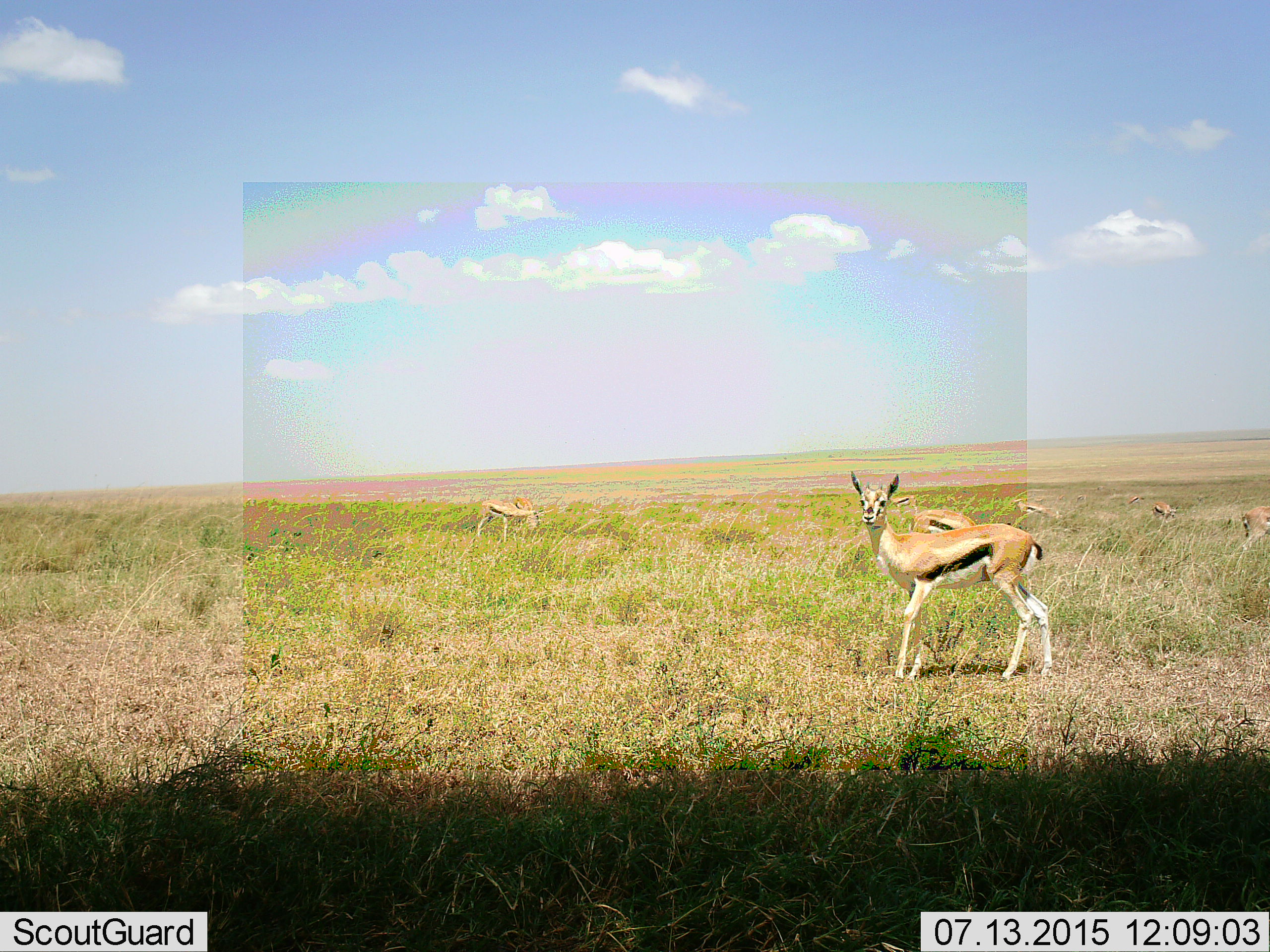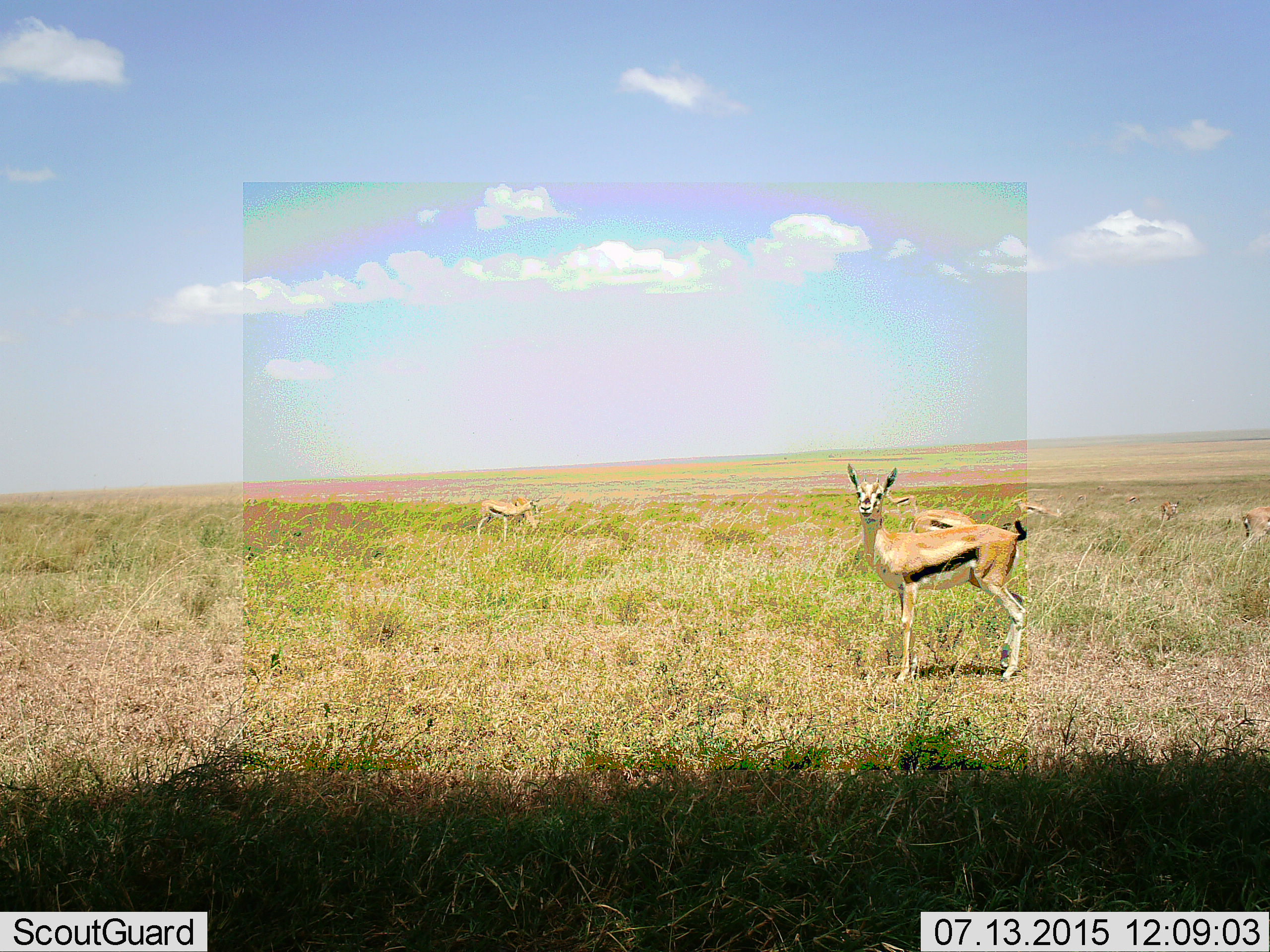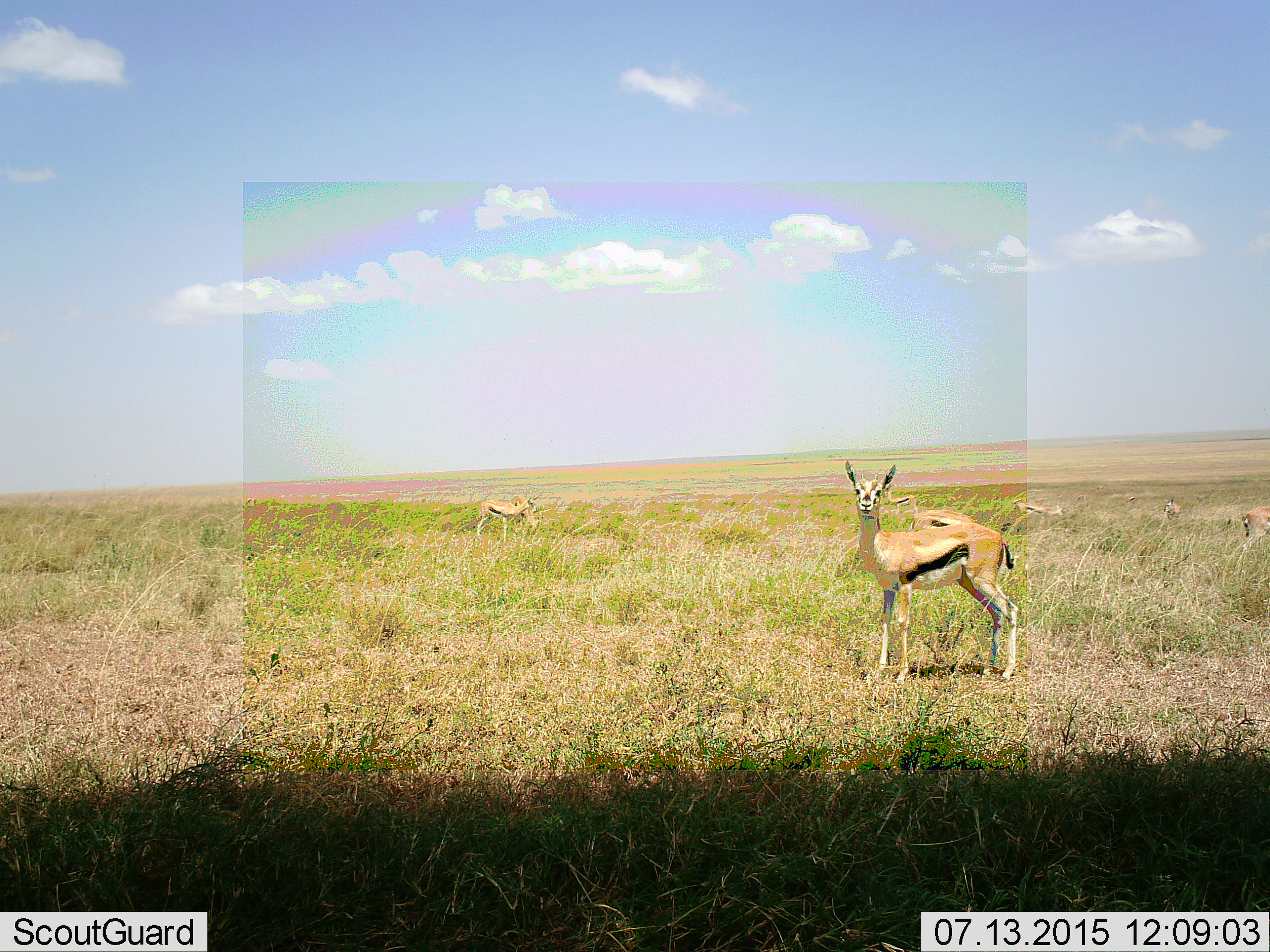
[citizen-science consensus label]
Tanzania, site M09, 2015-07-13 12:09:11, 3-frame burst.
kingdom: Animalia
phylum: Chordata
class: Mammalia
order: Artiodactyla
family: Bovidae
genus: Eudorcas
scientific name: Eudorcas thomsonii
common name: thomson's gazelle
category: gazellethomsons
Gazellethomsons (thomson's gazelle) (Eudorcas thomsonii), count 7. Behavior (volunteer vote fractions): standing 90%, resting 10%, moving 10%, interacting 0%. Young present (vote fraction): 0%. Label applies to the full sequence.